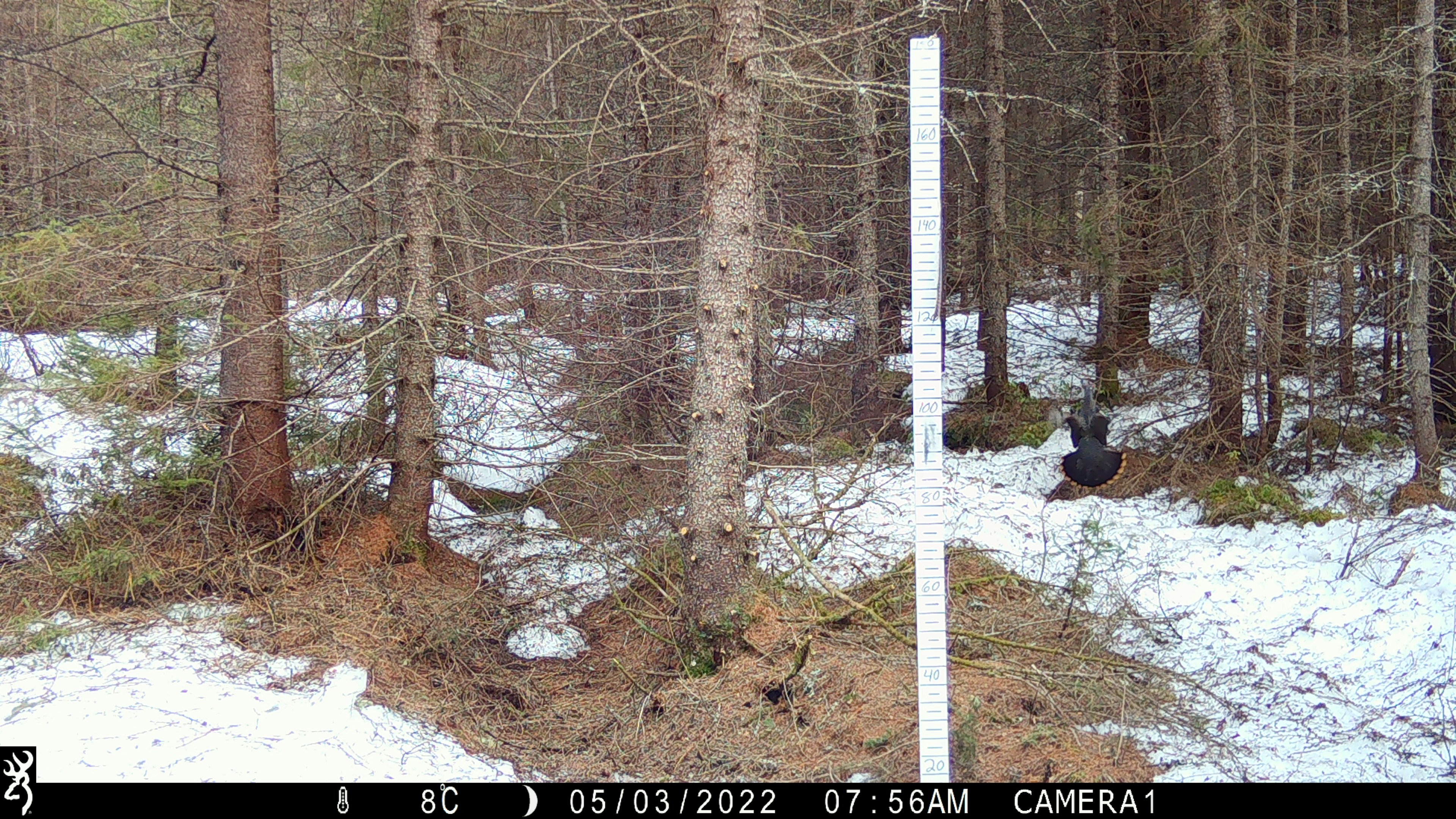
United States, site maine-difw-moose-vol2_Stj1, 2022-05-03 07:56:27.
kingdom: Animalia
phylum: Chordata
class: Aves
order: Galliformes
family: Phasianidae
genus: Canachites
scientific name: Canachites canadensis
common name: spruce grouse